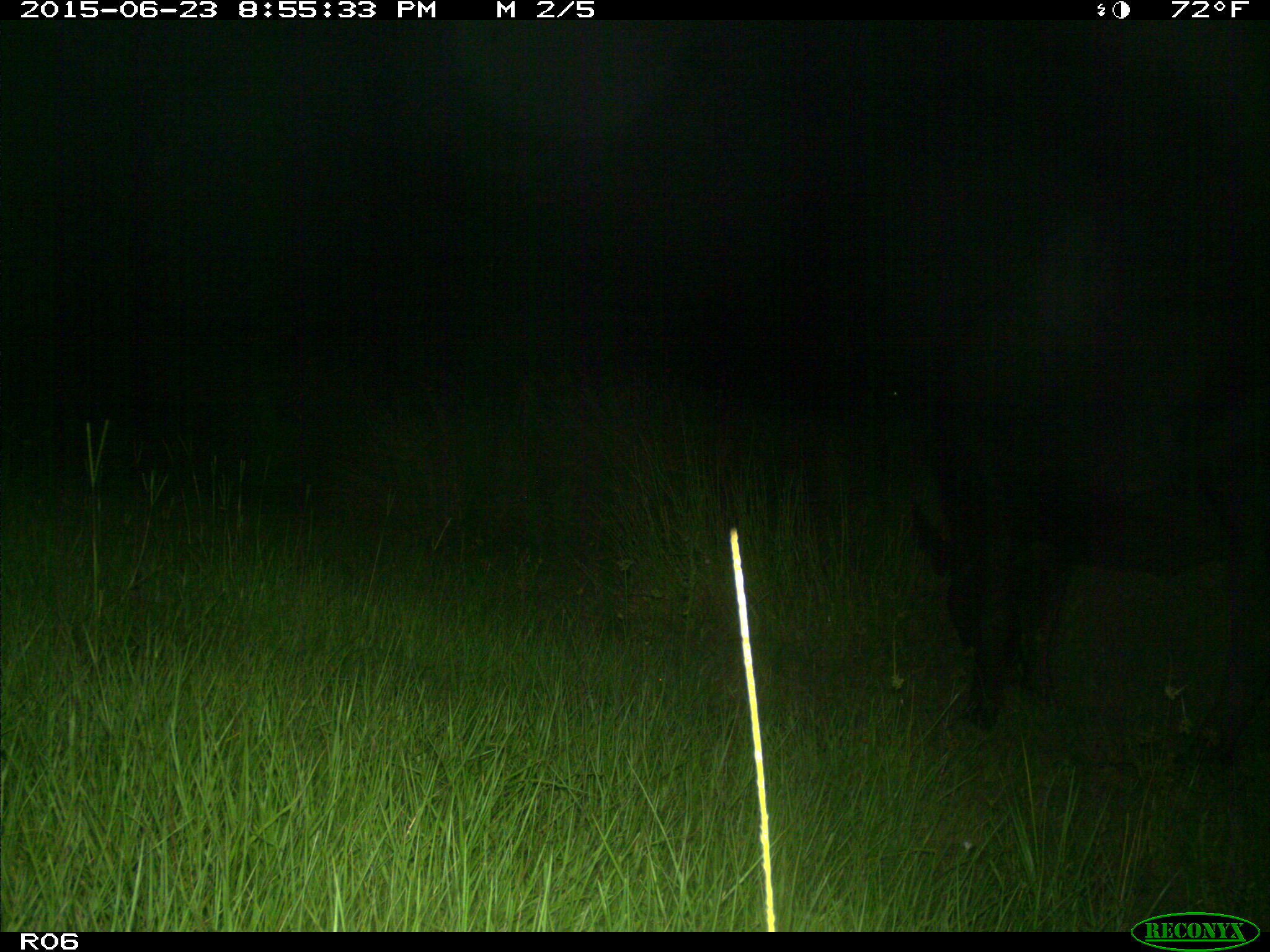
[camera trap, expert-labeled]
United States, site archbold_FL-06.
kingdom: Animalia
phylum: Chordata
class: Mammalia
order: Artiodactyla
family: Bovidae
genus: Bos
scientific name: Bos taurus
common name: domestic cow